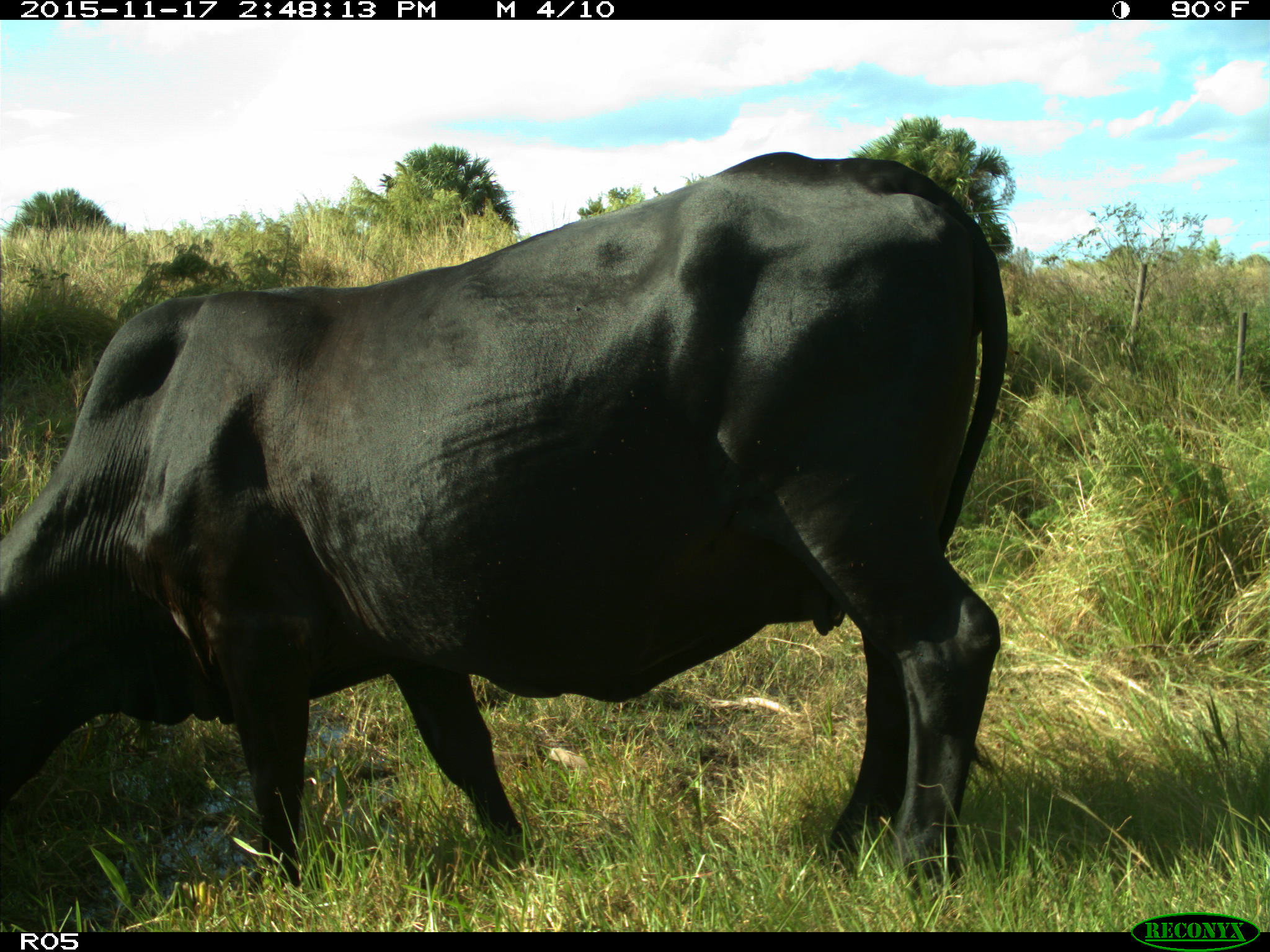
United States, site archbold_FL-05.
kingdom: Animalia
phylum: Chordata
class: Mammalia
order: Artiodactyla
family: Bovidae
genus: Bos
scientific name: Bos taurus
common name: domestic cow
Bos taurus (domestic cow).